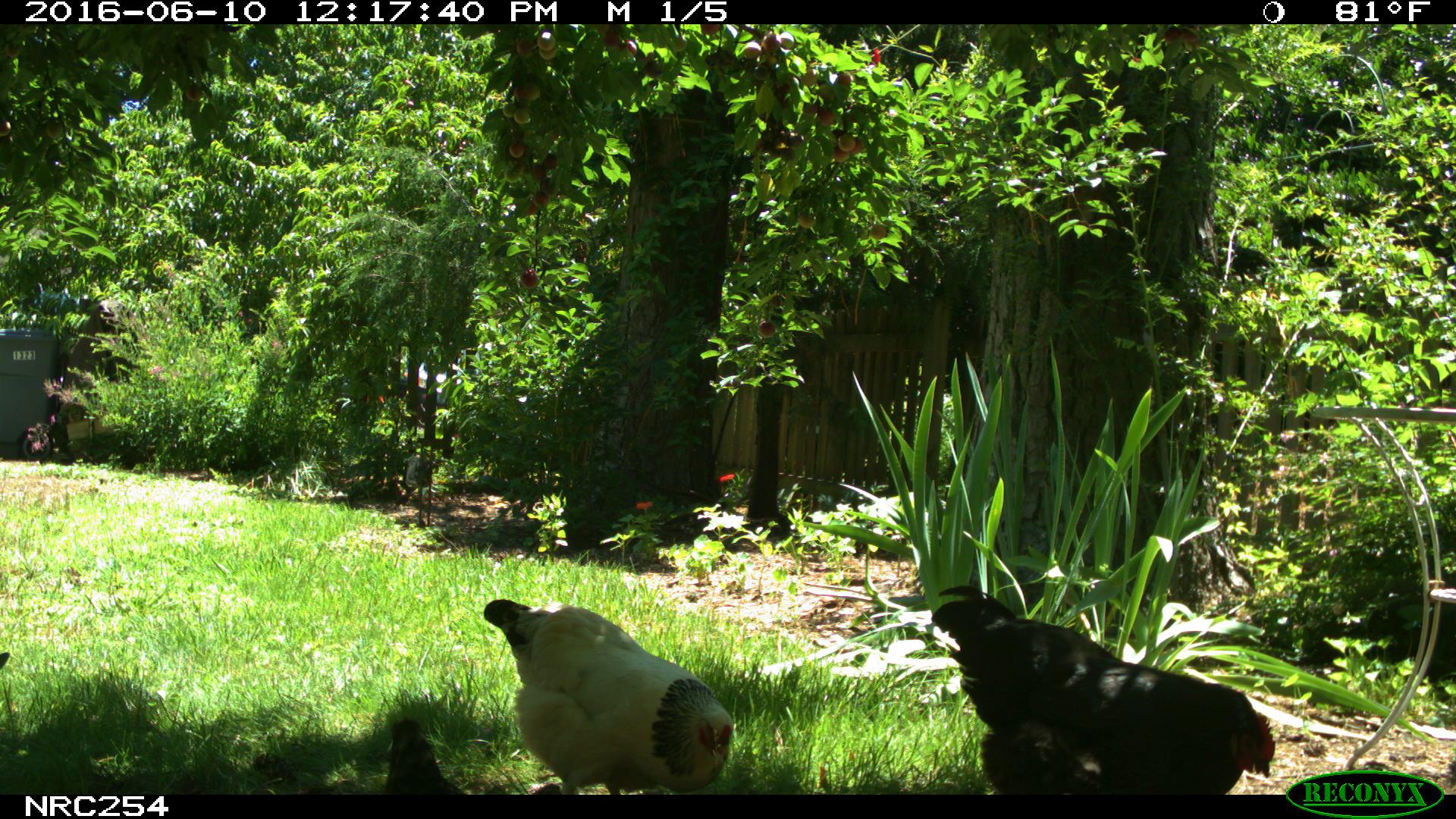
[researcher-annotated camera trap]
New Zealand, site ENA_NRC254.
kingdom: Animalia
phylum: Chordata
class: Aves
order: Galliformes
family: Phasianidae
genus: Gallus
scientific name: Gallus gallus domesticus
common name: chicken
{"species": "chicken (Gallus gallus domesticus)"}